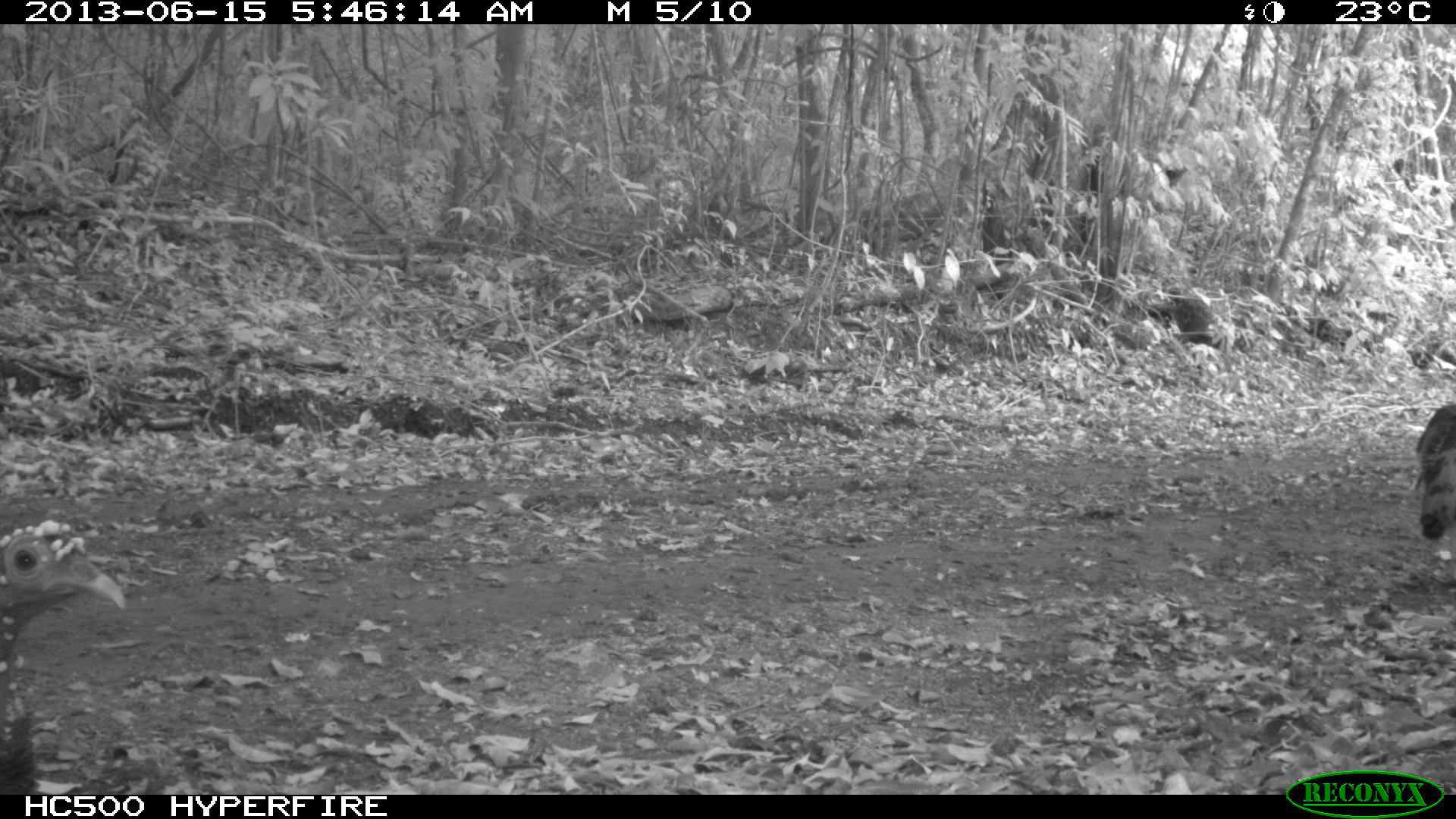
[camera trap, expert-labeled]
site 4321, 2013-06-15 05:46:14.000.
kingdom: Animalia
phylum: Chordata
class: Aves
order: Galliformes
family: Phasianidae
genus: Meleagris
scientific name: Meleagris ocellata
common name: ocellated turkey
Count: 2.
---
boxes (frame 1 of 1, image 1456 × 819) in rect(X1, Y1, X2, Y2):
meleagris ocellata: rect(0, 517, 129, 792); rect(1411, 399, 1456, 542)